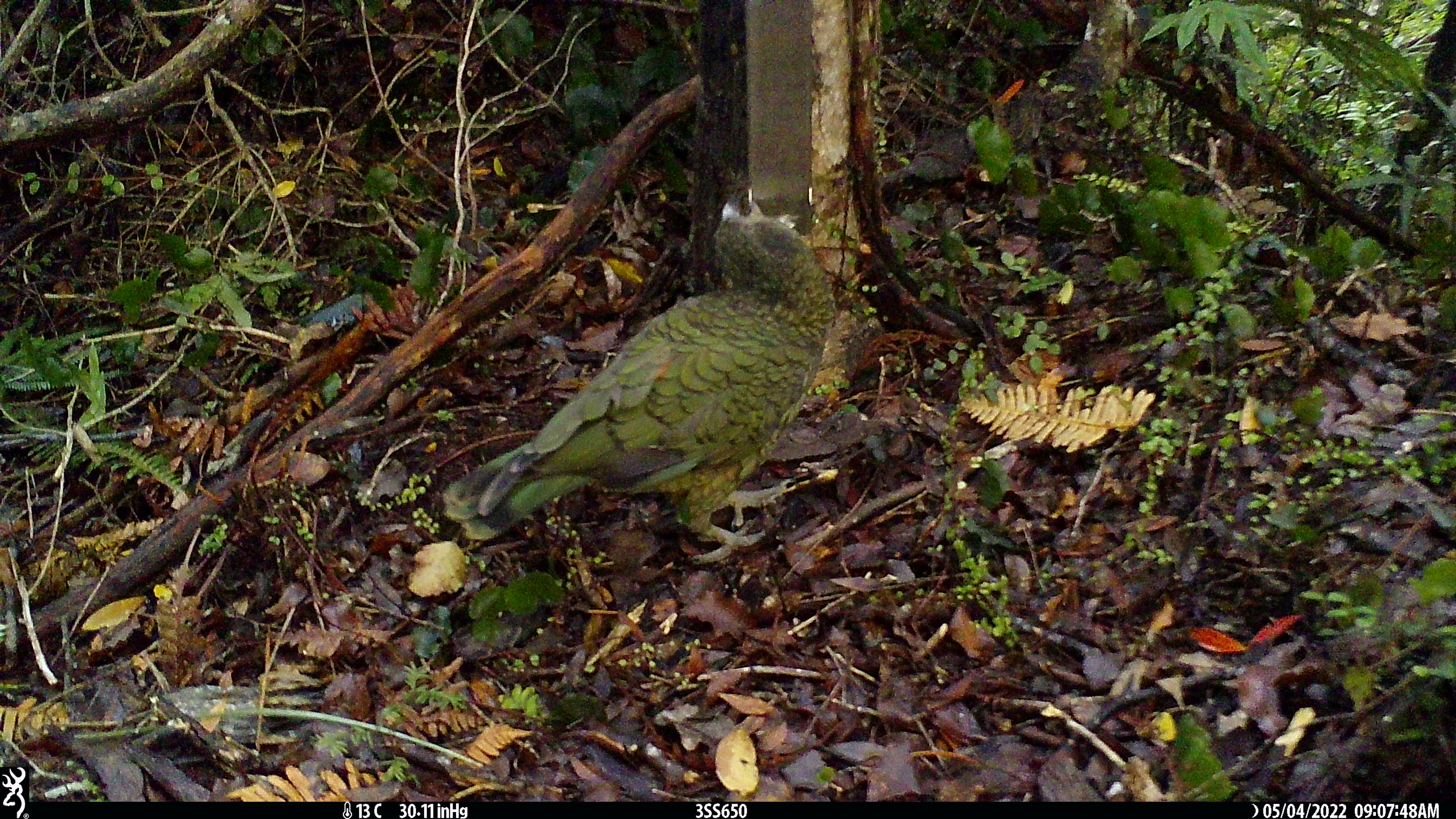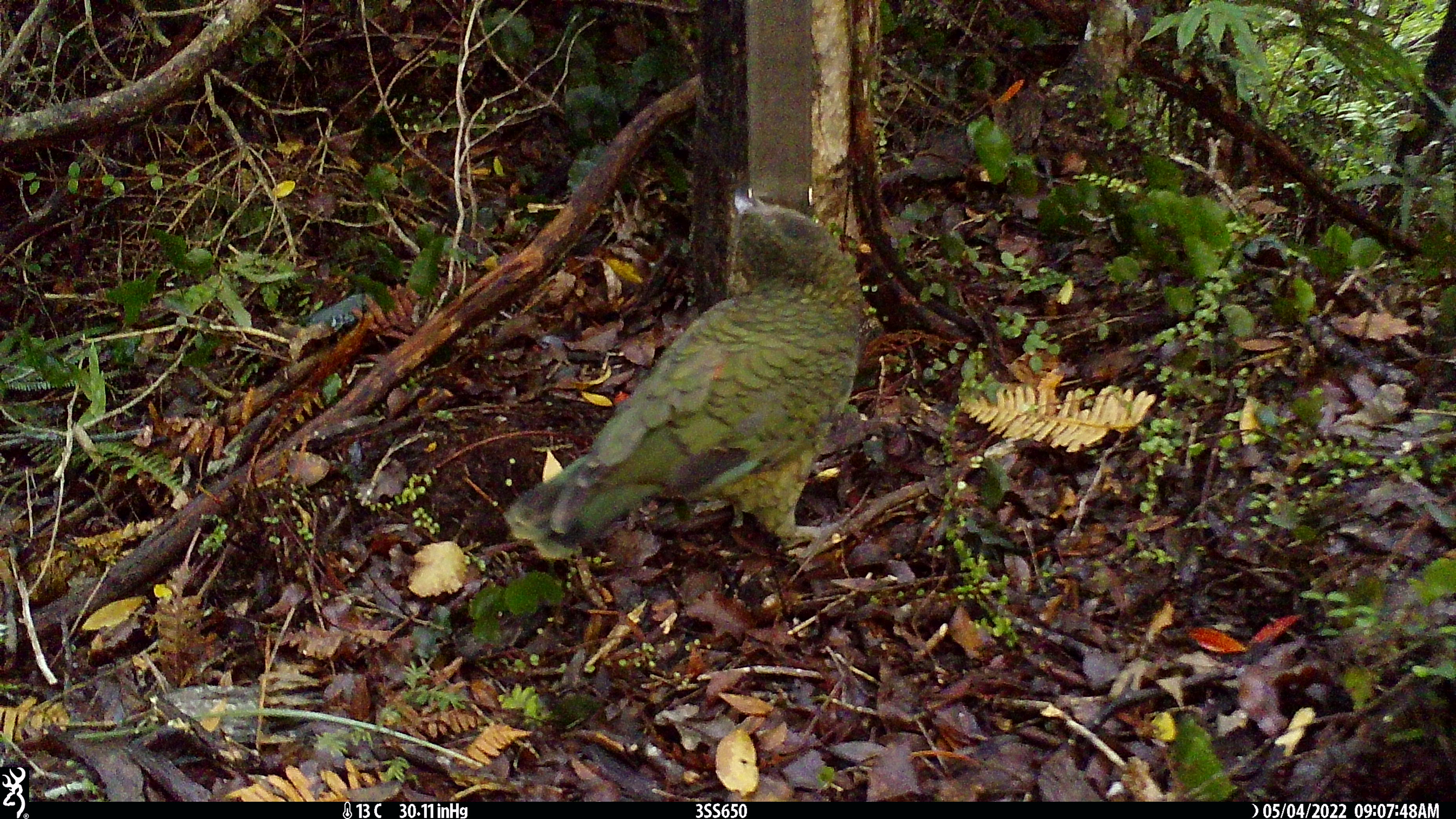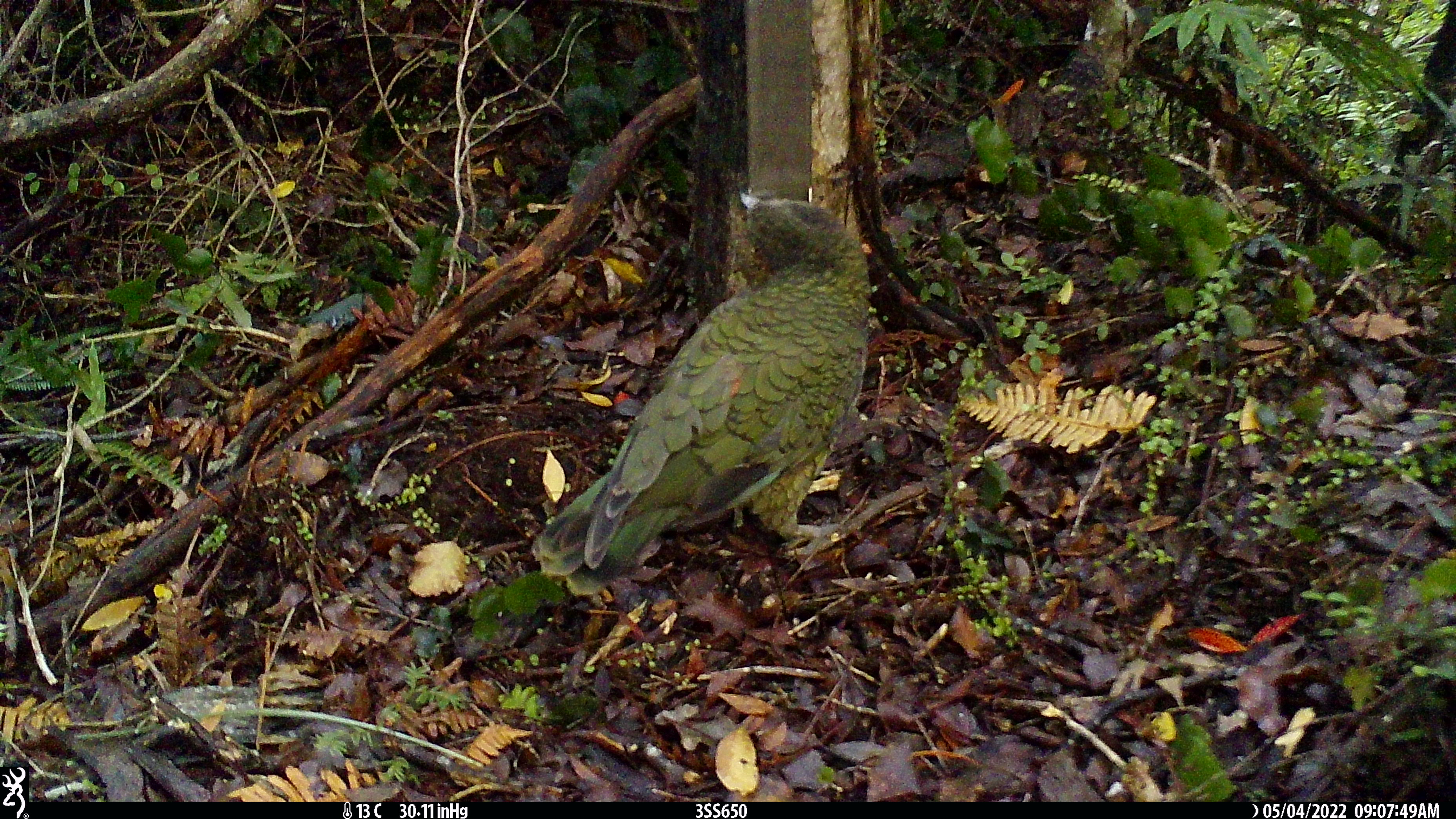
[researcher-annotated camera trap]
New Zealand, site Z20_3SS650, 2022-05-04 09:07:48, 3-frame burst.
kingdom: Animalia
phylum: Chordata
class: Aves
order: Psittaciformes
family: Strigopidae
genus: Nestor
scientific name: Nestor notabilis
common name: kea